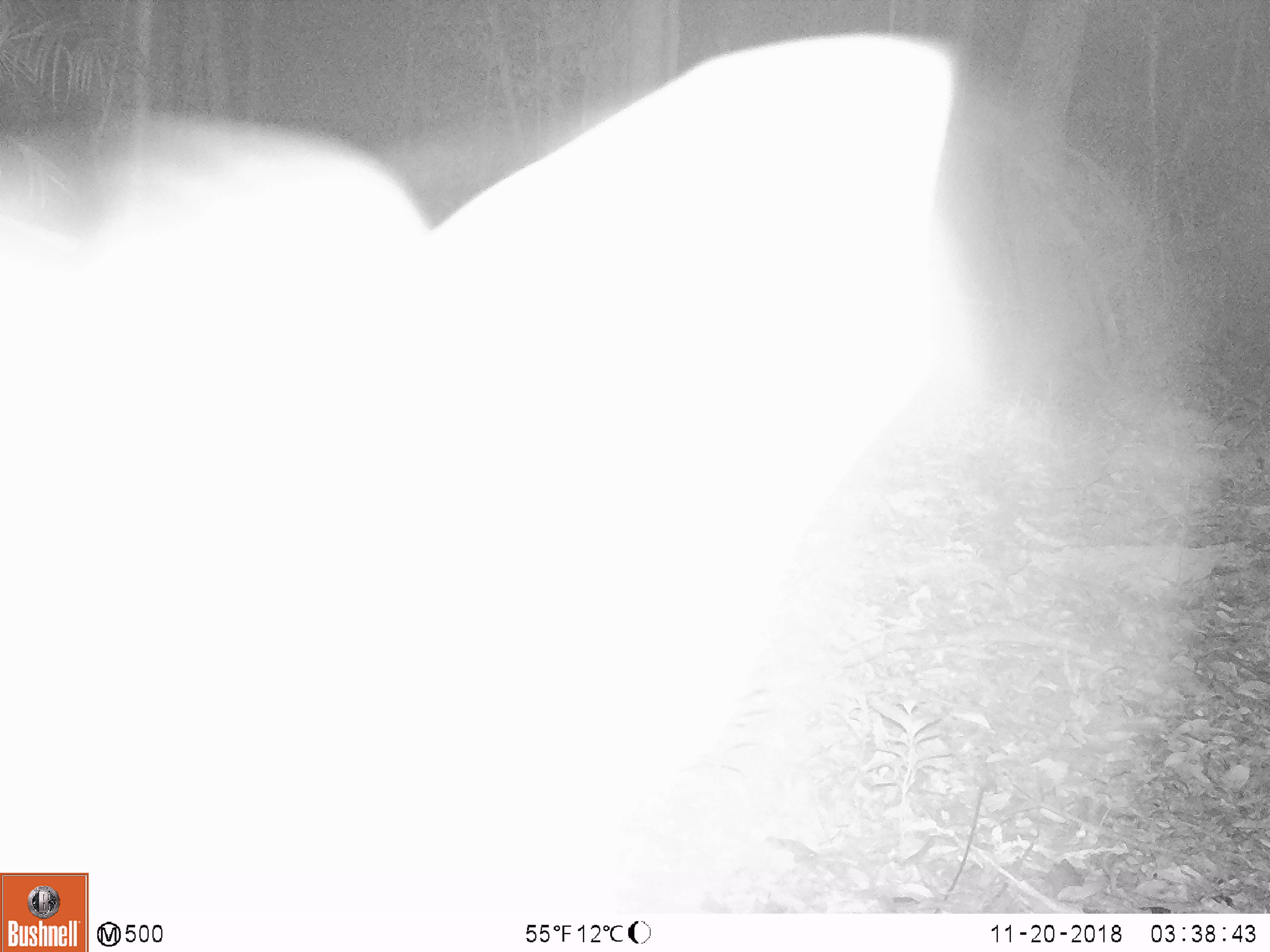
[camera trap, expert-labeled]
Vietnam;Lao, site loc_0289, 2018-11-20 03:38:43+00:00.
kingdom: Animalia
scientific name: Animalia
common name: animal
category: unidentified animal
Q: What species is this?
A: Unidentified animal (animal) (Animalia).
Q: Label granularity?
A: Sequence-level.